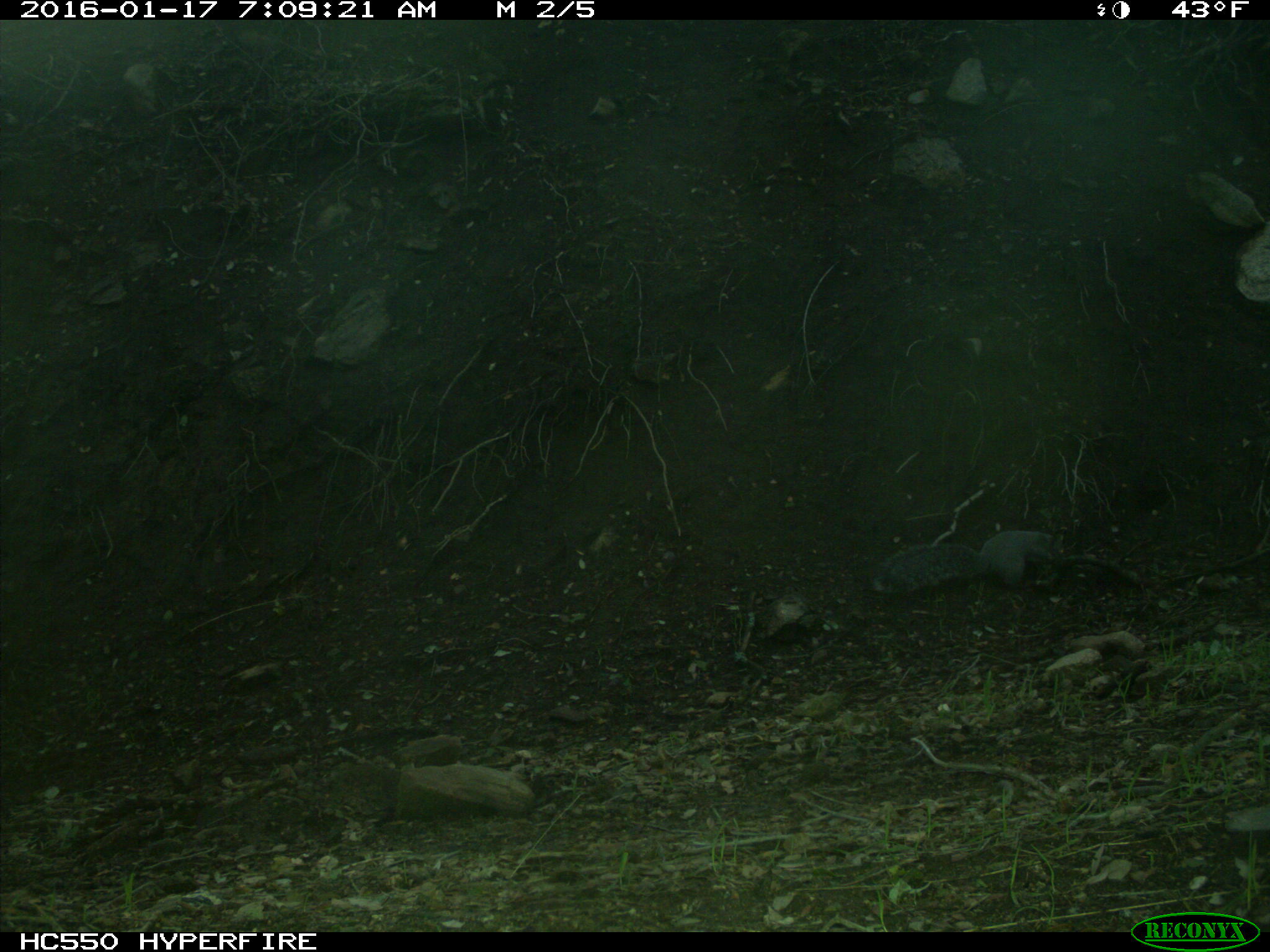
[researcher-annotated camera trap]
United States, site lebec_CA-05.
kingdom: Animalia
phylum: Chordata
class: Mammalia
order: Rodentia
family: Sciuridae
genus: Sciurus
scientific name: Sciurus carolinensis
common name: eastern gray squirrel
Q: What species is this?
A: Sciurus carolinensis (eastern gray squirrel).